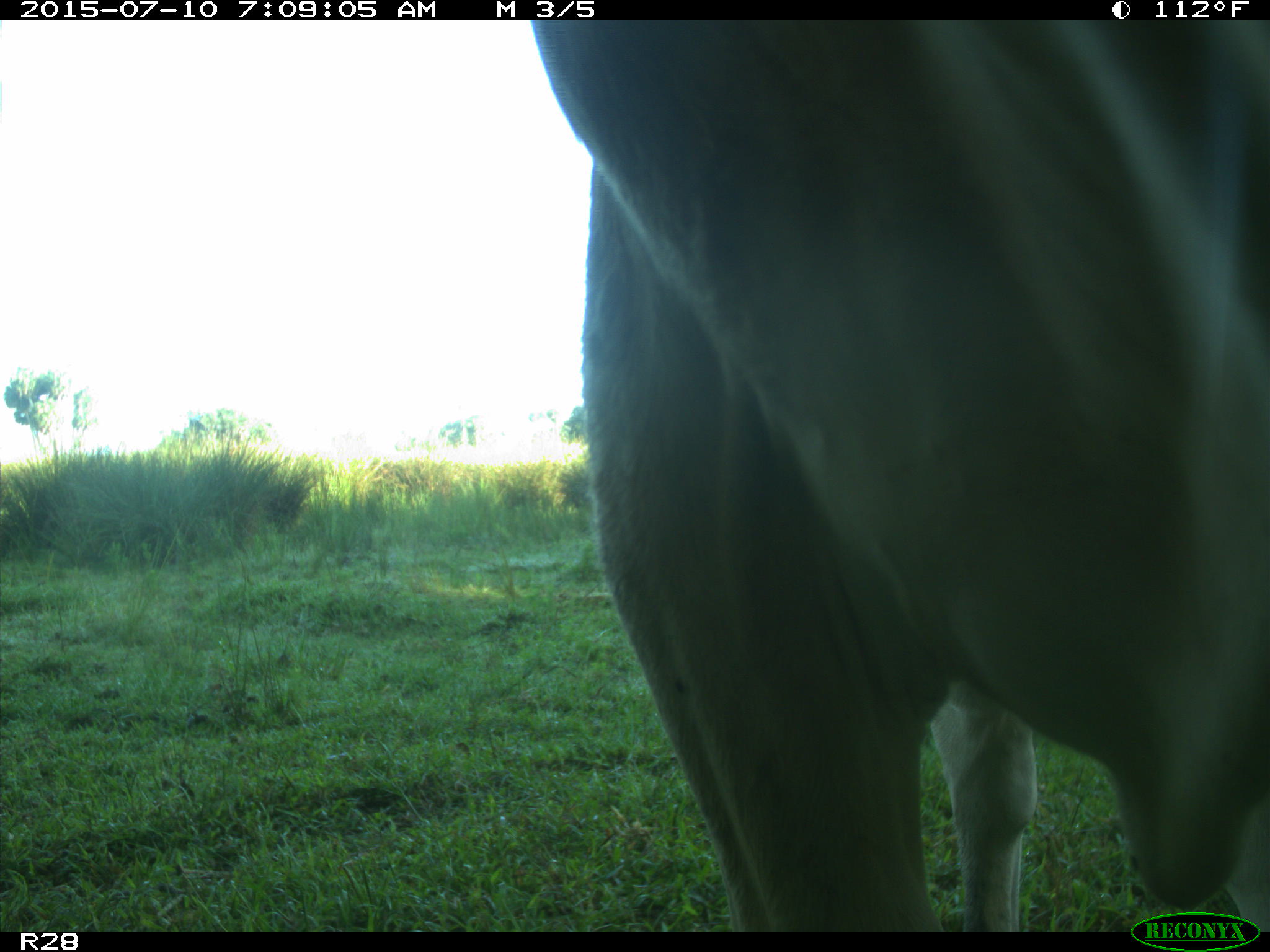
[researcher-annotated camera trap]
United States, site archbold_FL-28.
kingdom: Animalia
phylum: Chordata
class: Mammalia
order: Artiodactyla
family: Bovidae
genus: Bos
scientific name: Bos taurus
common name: domestic cow